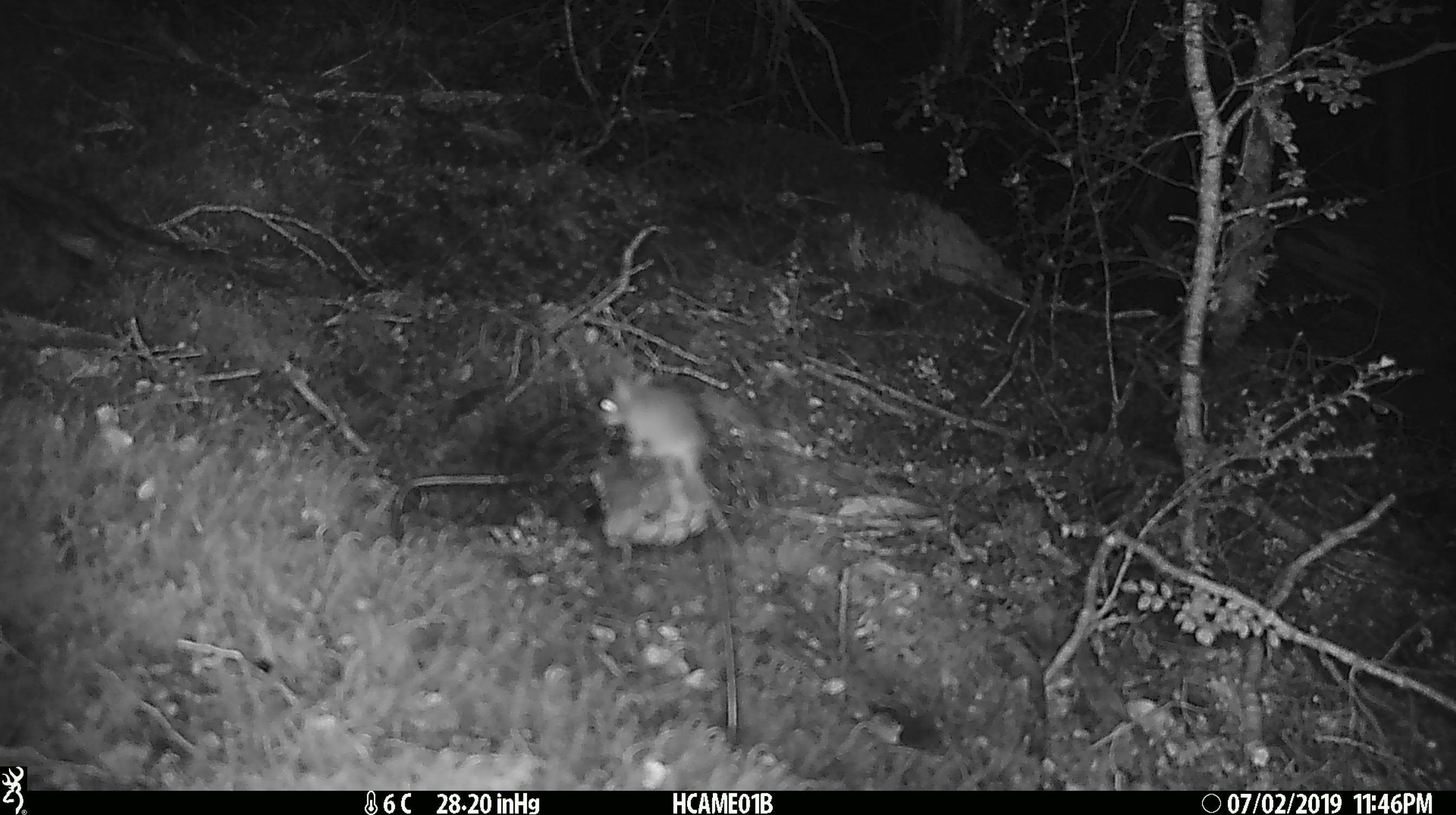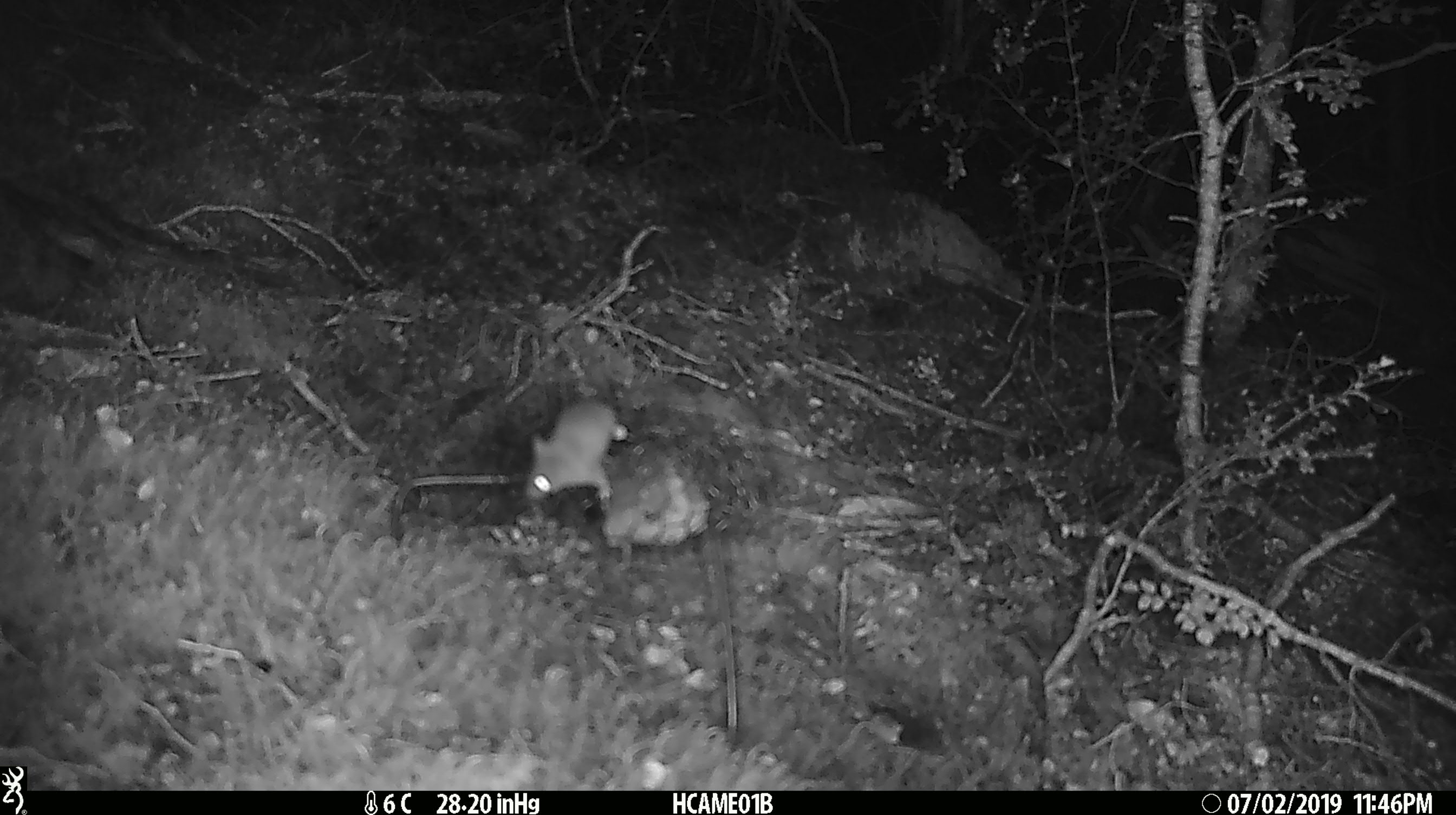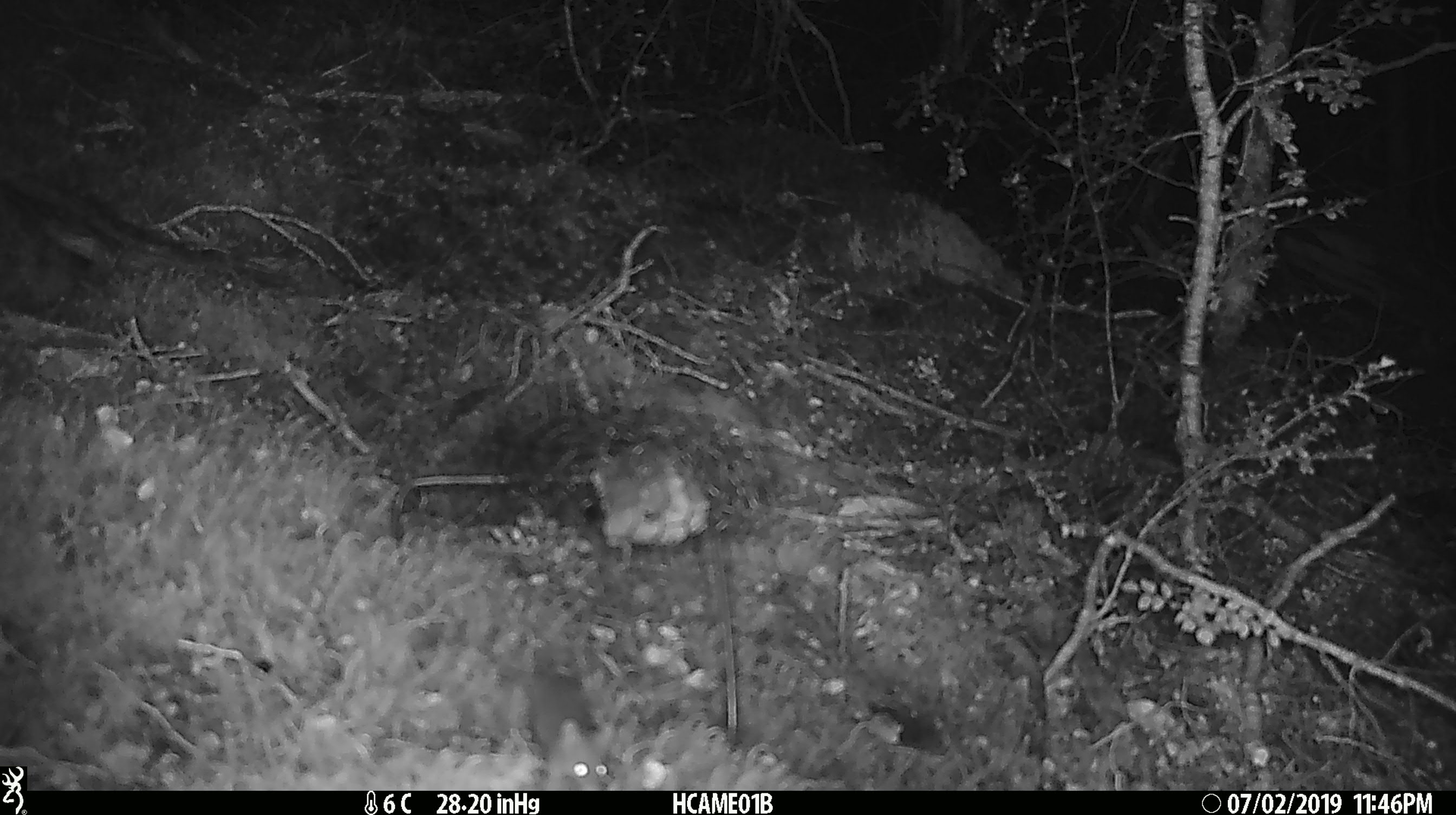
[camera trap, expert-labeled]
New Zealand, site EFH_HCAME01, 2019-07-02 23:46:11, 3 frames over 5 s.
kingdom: Animalia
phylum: Chordata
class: Mammalia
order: Rodentia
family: Muridae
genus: Mus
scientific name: Mus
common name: mouse